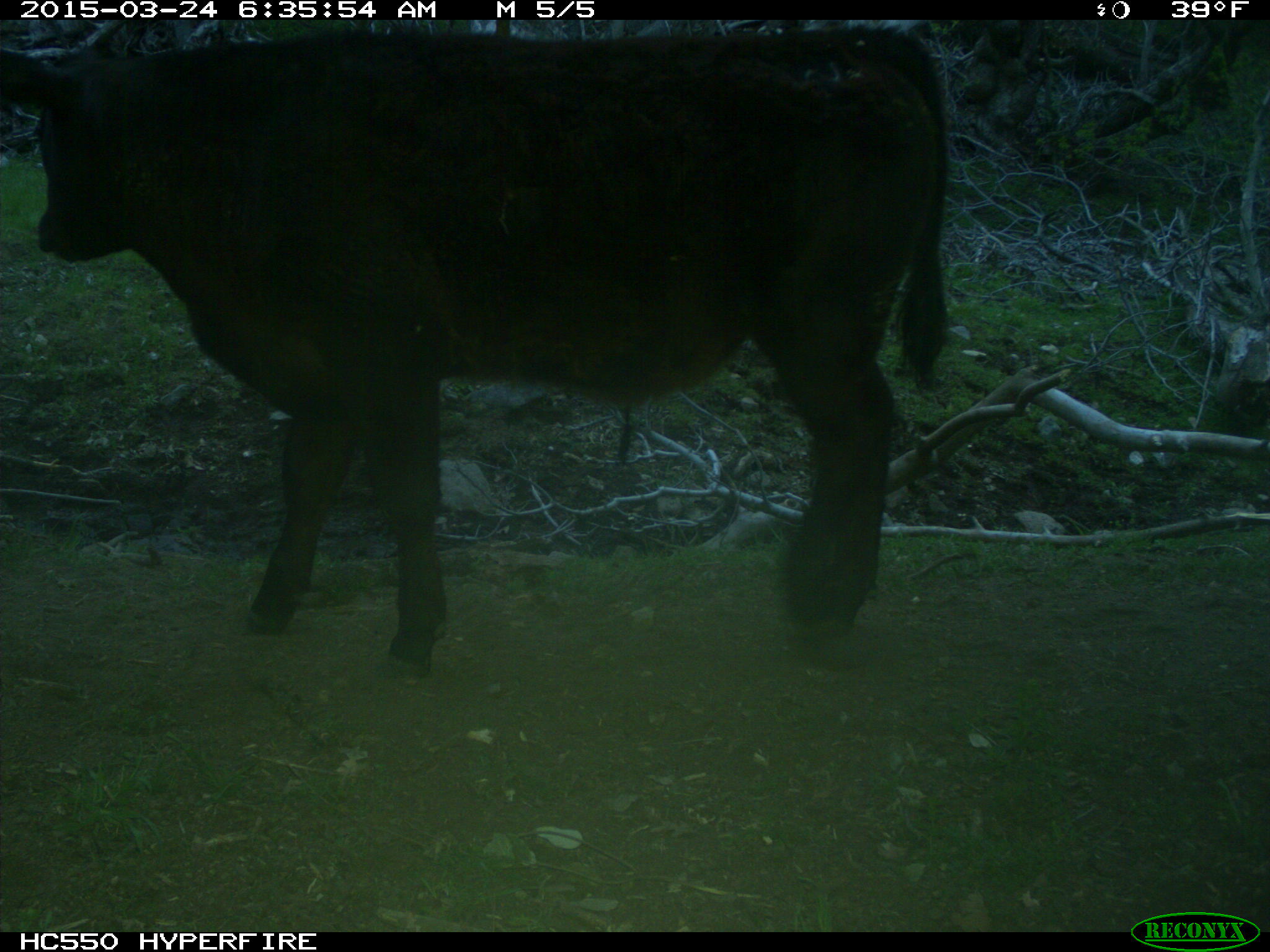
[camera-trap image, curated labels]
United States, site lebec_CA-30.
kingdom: Animalia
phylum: Chordata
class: Mammalia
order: Artiodactyla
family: Bovidae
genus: Bos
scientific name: Bos taurus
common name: domestic cow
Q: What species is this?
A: Bos taurus (domestic cow).